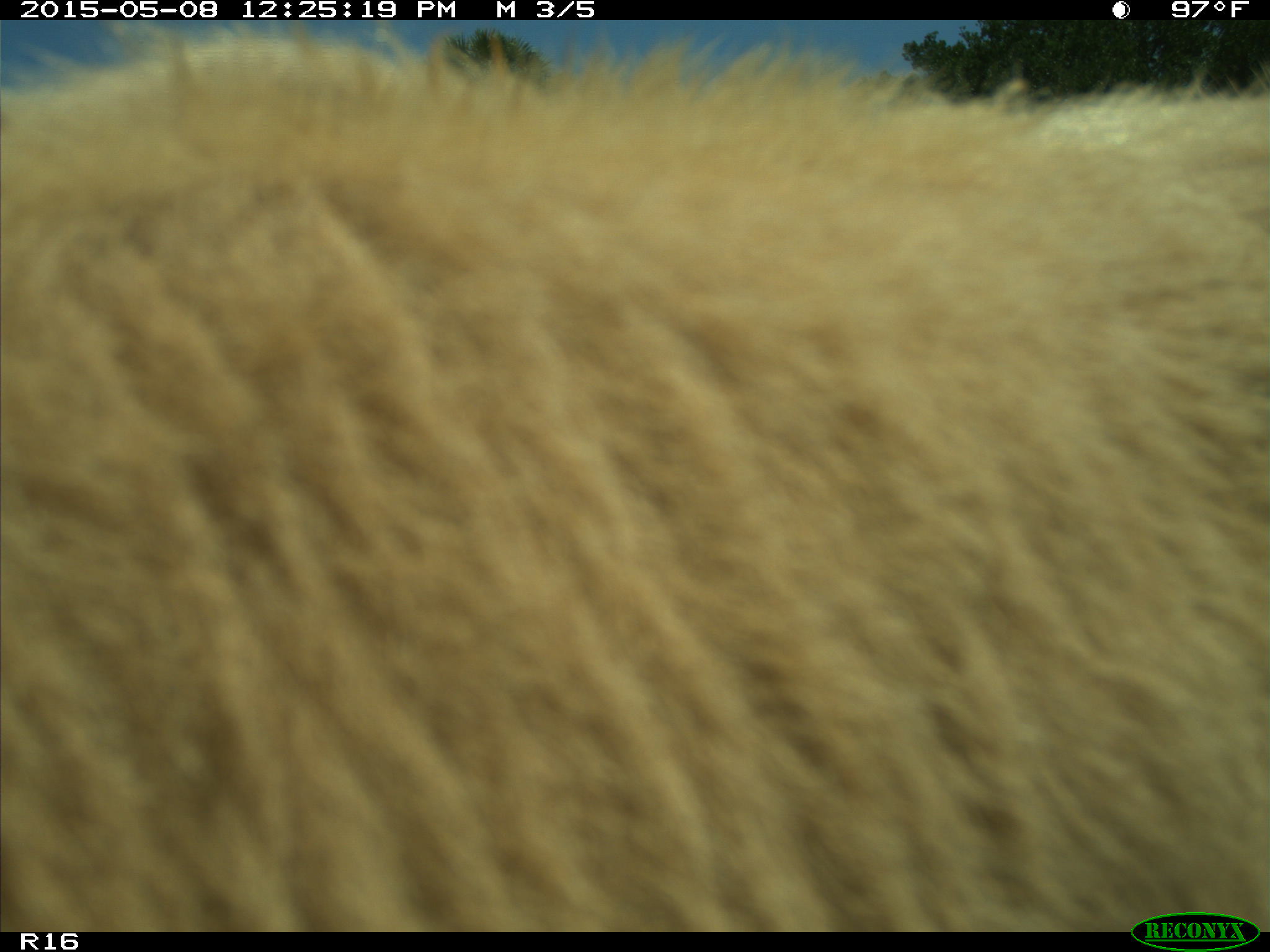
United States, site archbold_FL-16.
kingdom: Animalia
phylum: Chordata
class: Mammalia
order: Artiodactyla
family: Bovidae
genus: Bos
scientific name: Bos taurus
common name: domestic cow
Bos taurus (domestic cow).